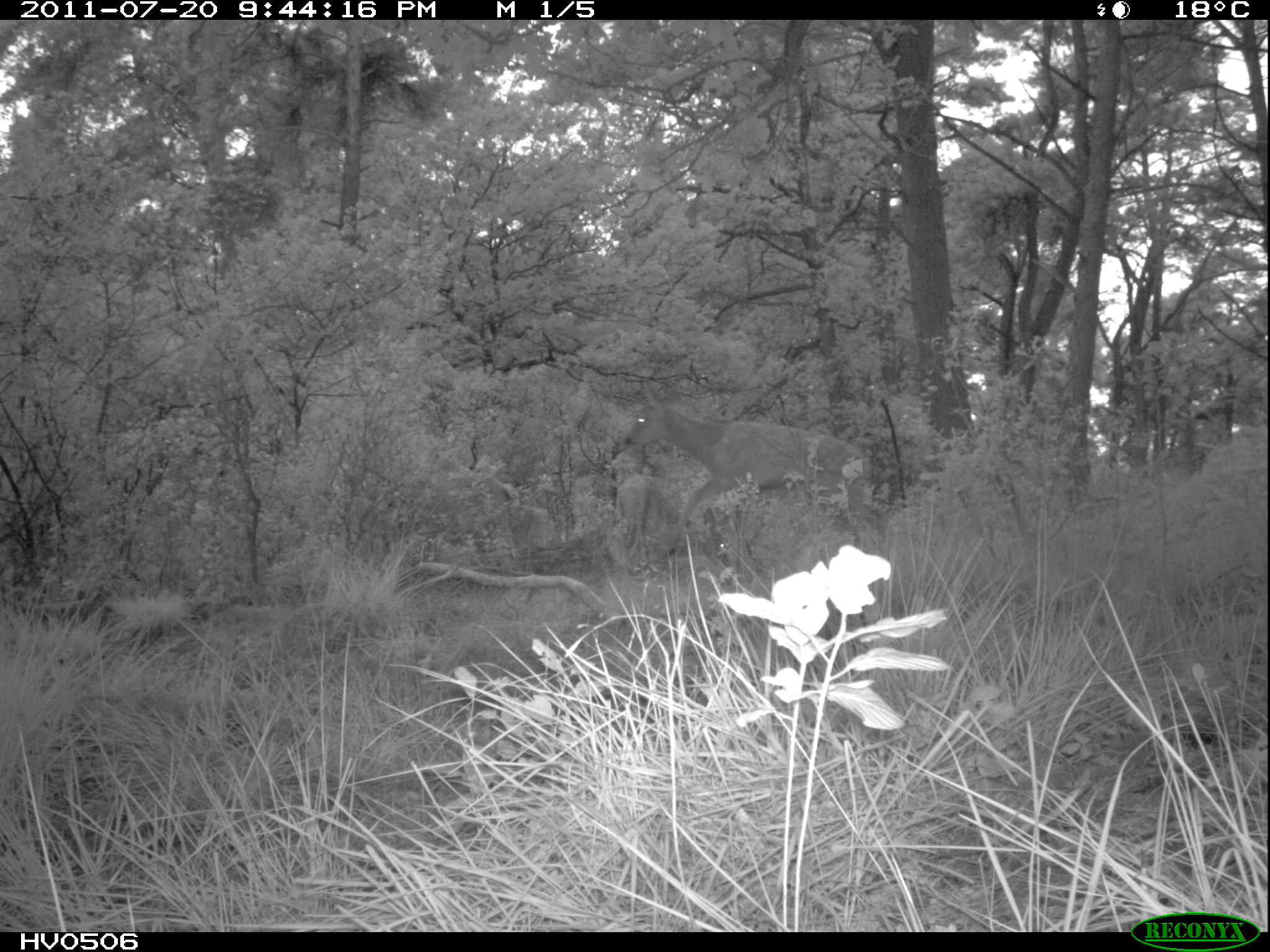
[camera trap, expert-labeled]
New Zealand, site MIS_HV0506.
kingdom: Animalia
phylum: Chordata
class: Mammalia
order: Artiodactyla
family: Cervidae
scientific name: Cervidae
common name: deer